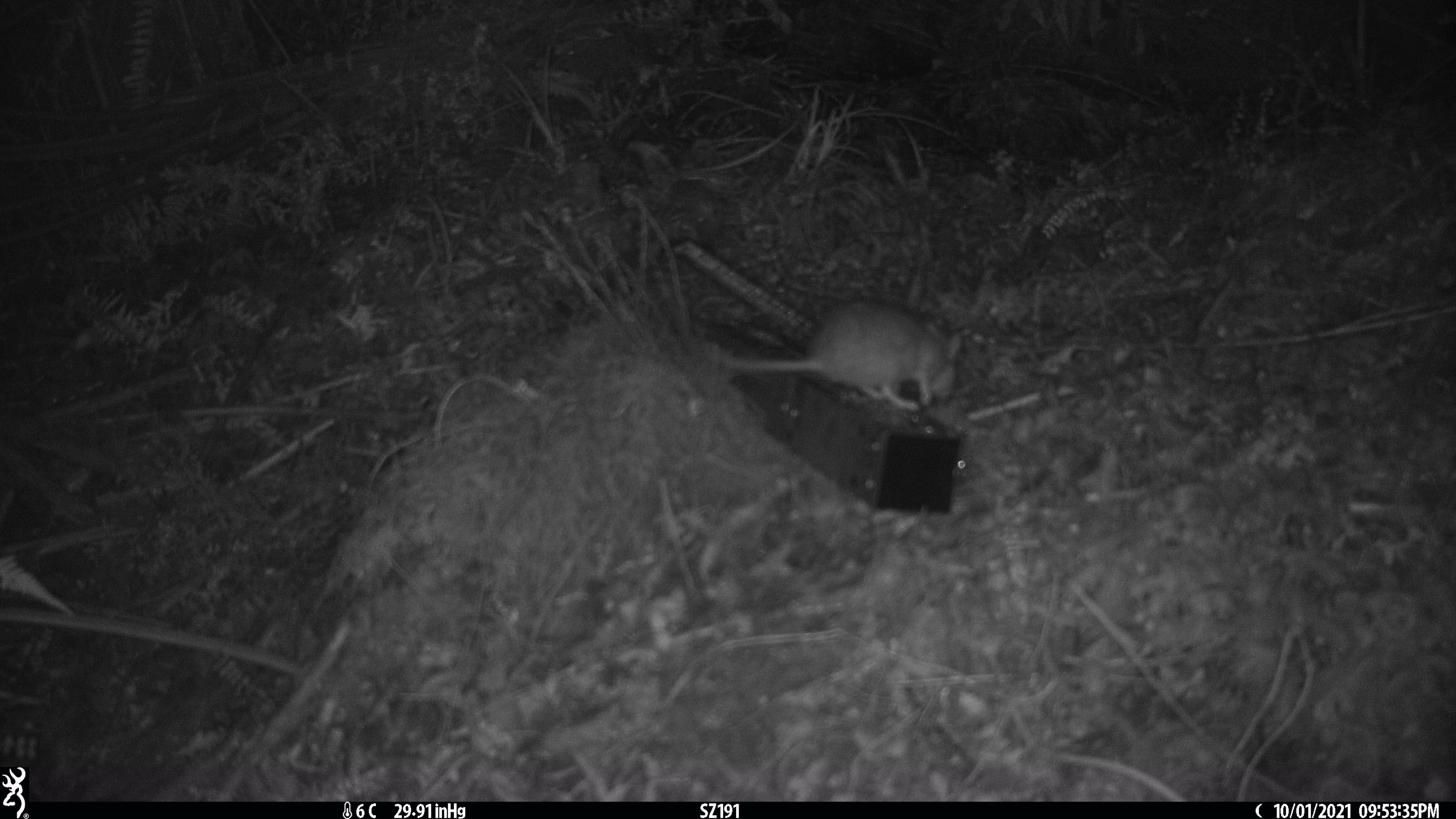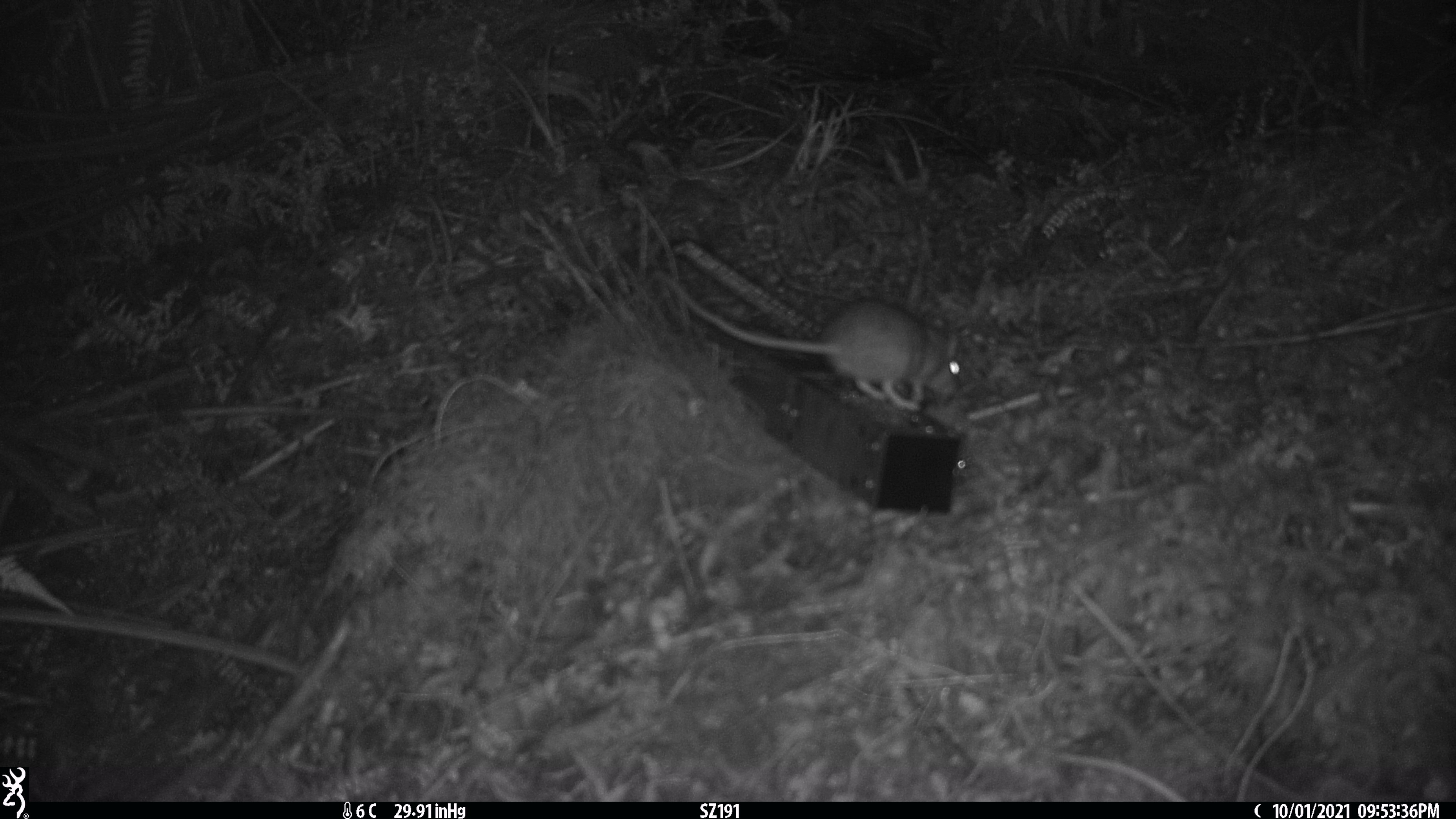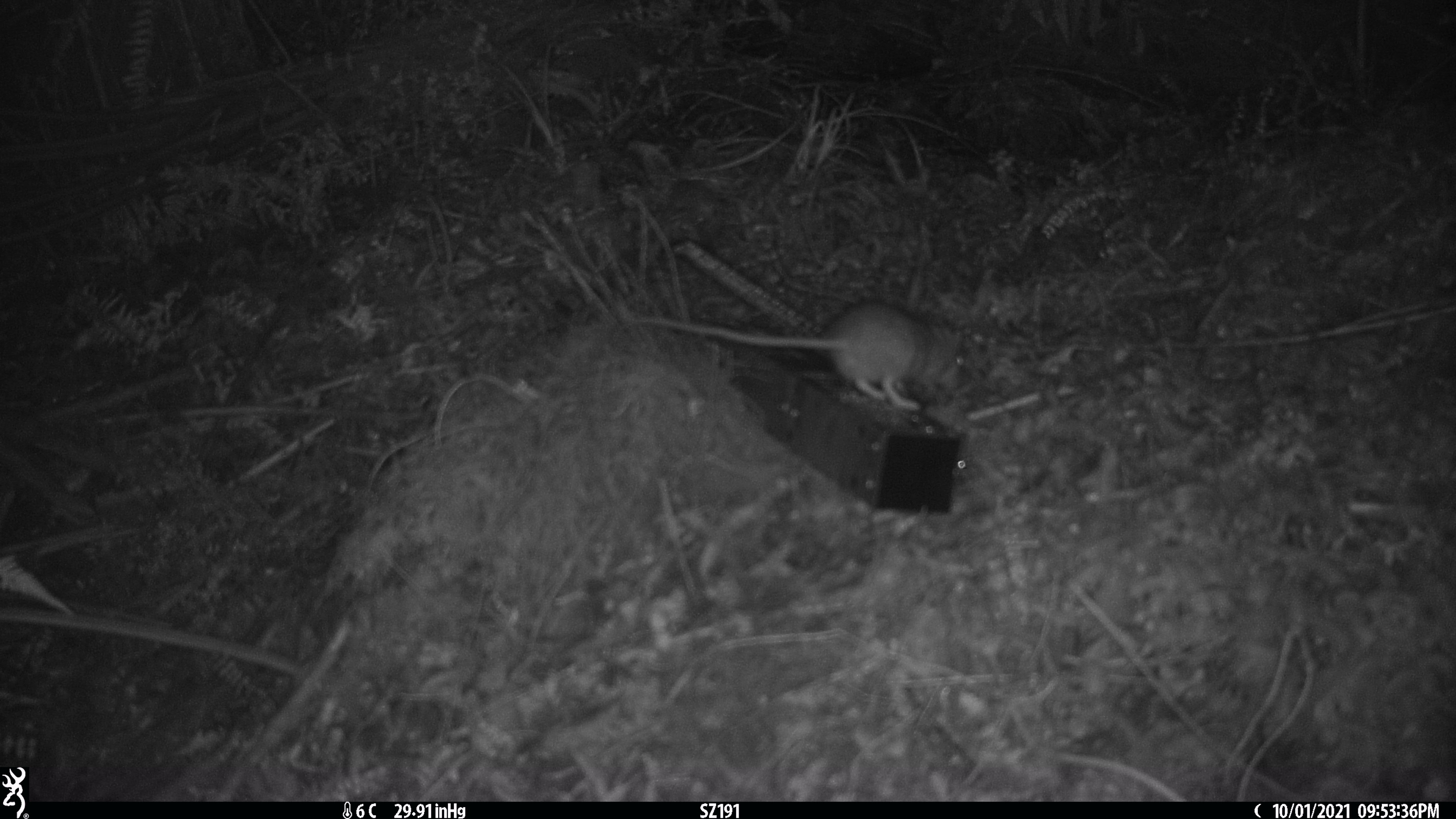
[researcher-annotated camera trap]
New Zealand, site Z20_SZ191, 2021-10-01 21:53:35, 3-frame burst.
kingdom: Animalia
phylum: Chordata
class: Mammalia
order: Rodentia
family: Muridae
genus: Rattus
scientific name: Rattus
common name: rat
Rat (Rattus).